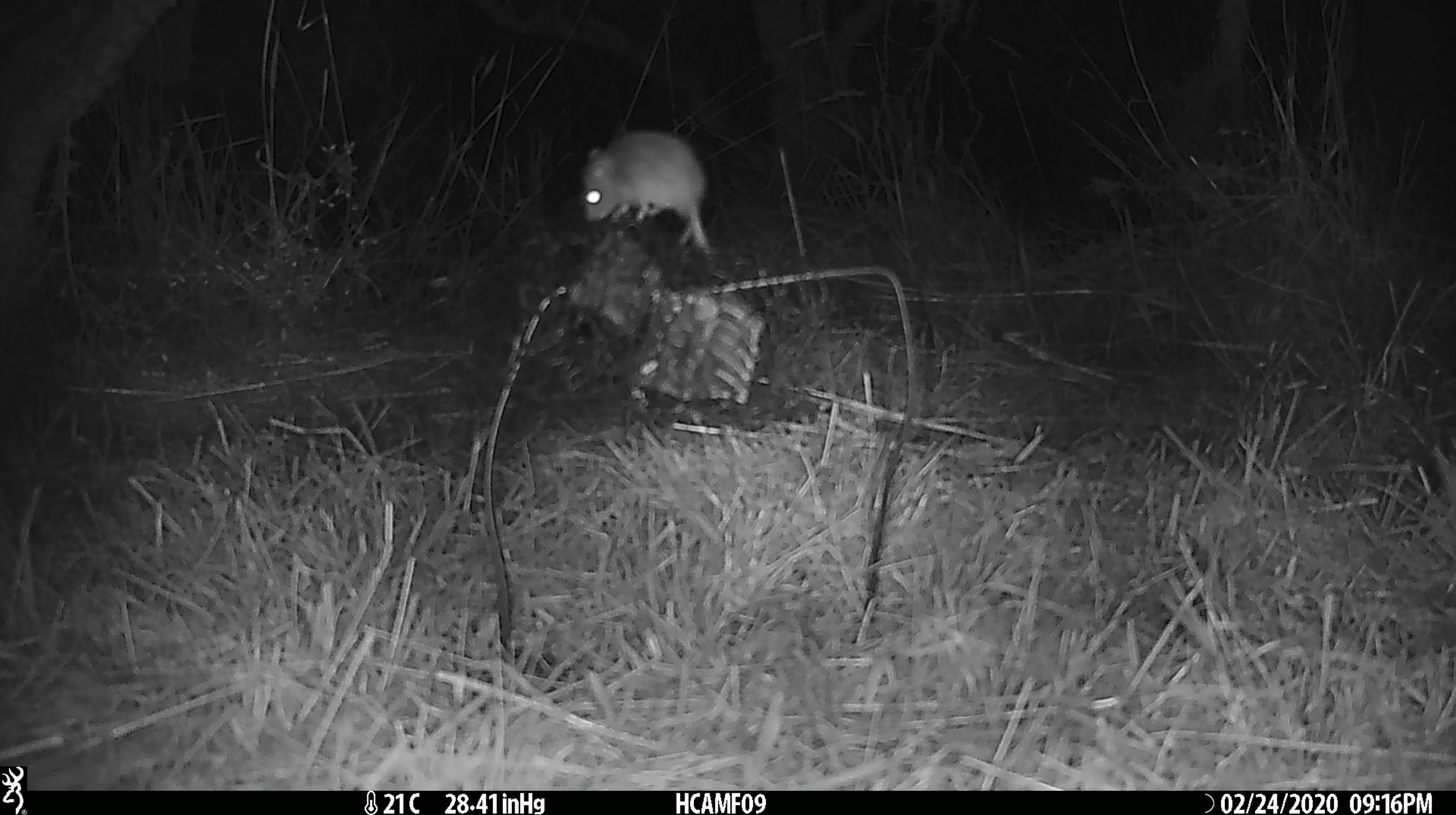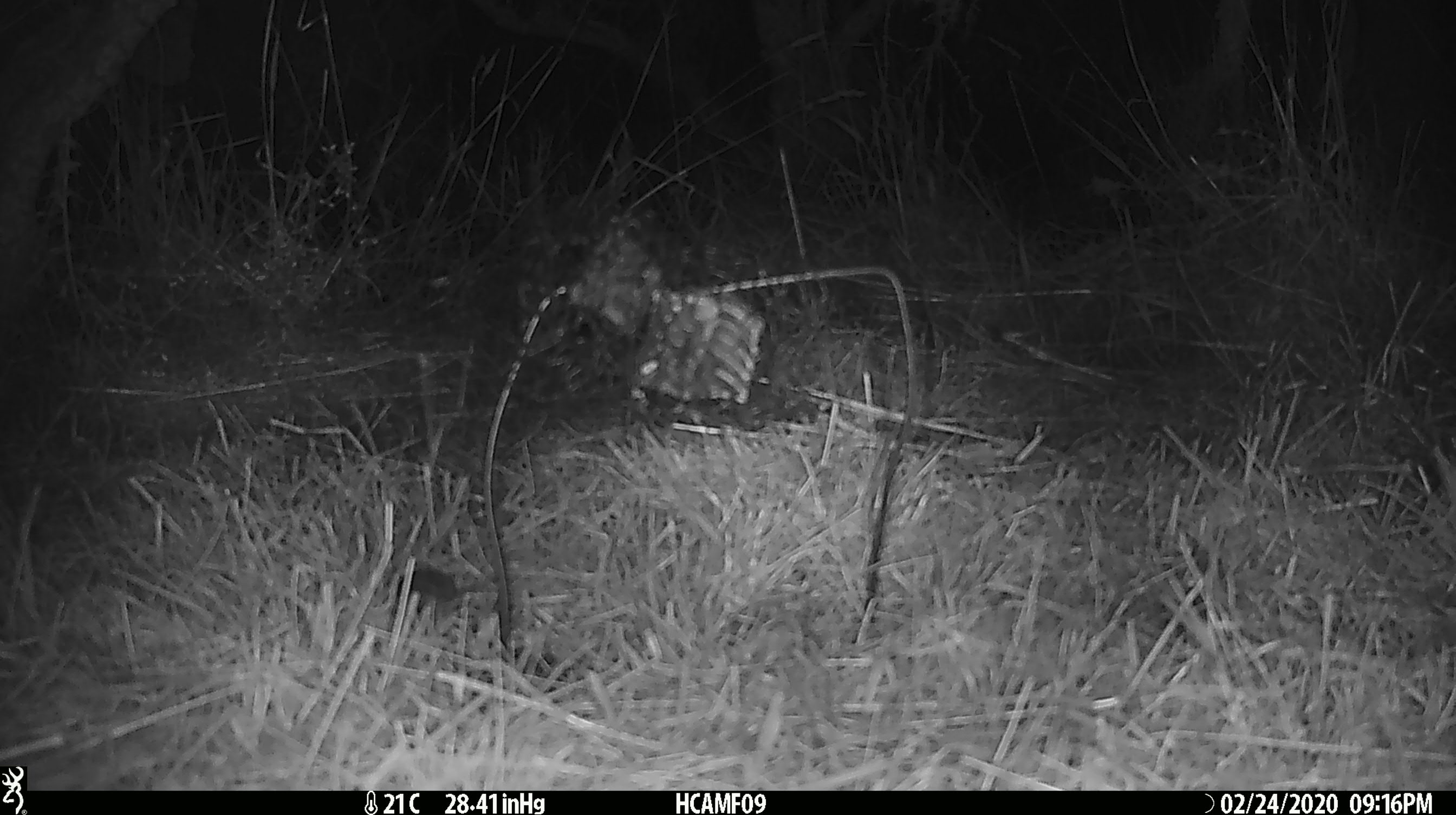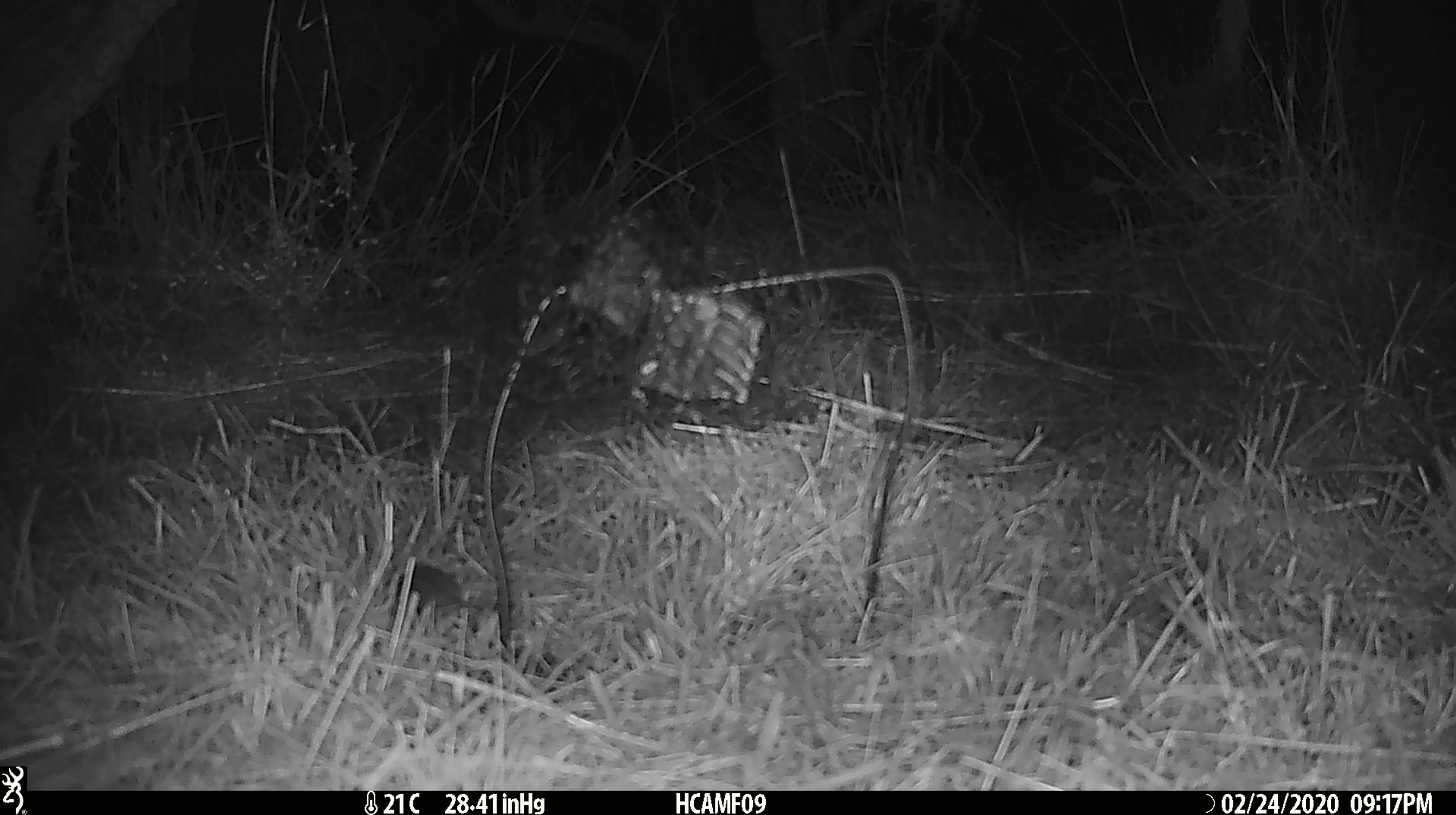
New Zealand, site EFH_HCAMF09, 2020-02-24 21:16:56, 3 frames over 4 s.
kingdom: Animalia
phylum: Chordata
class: Mammalia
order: Rodentia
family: Muridae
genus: Mus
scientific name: Mus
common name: mouse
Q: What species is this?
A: Mouse (Mus).